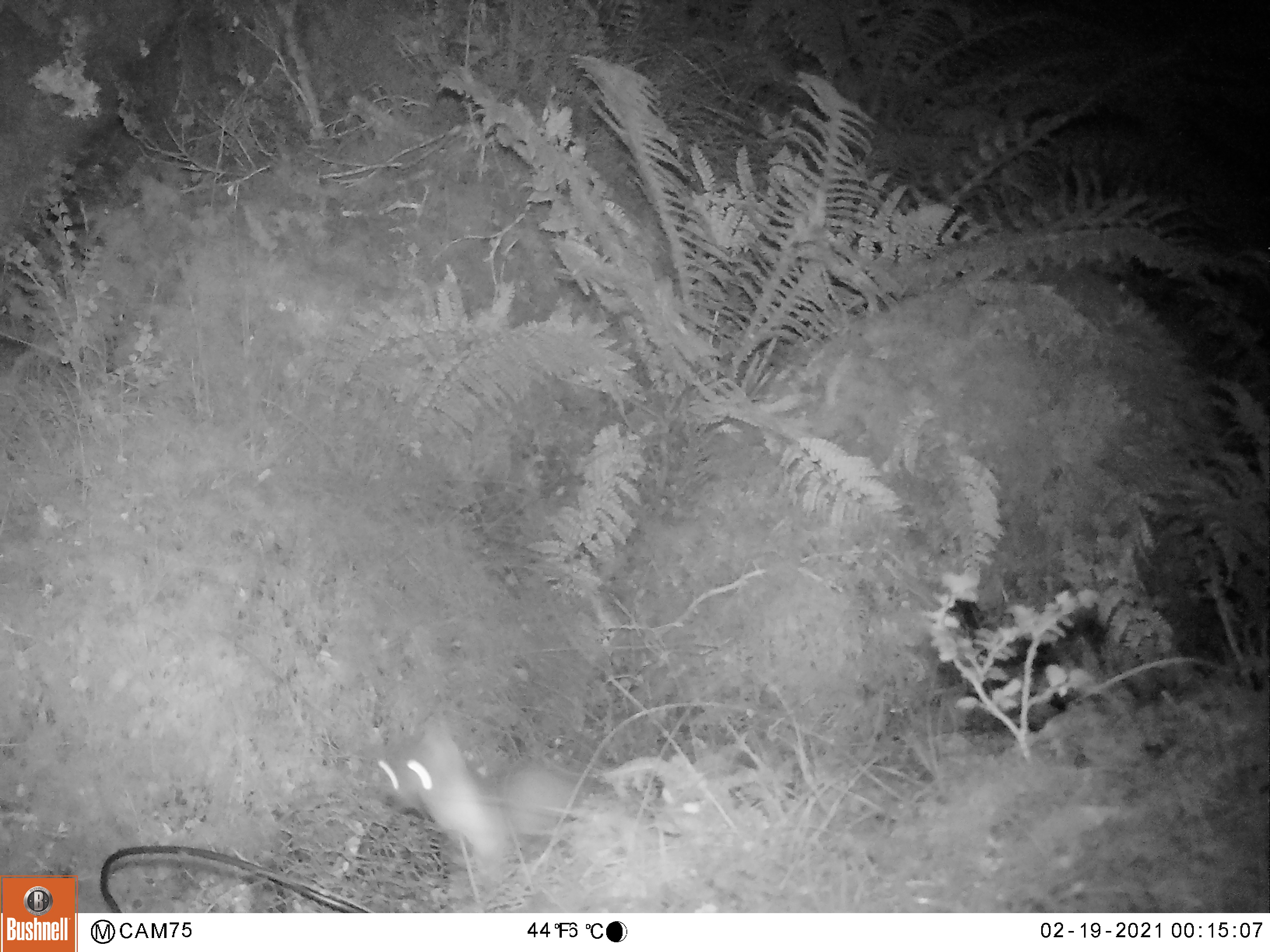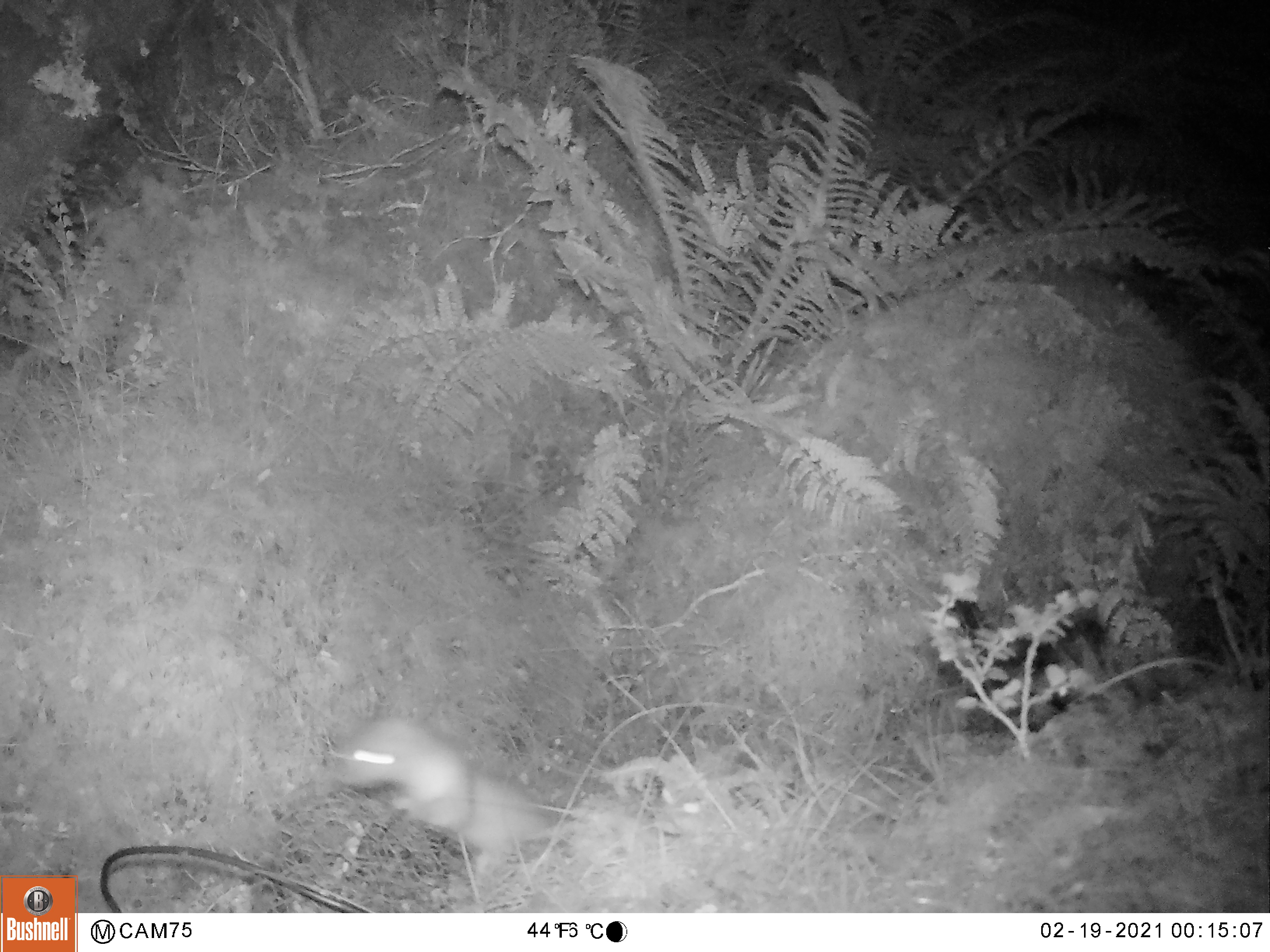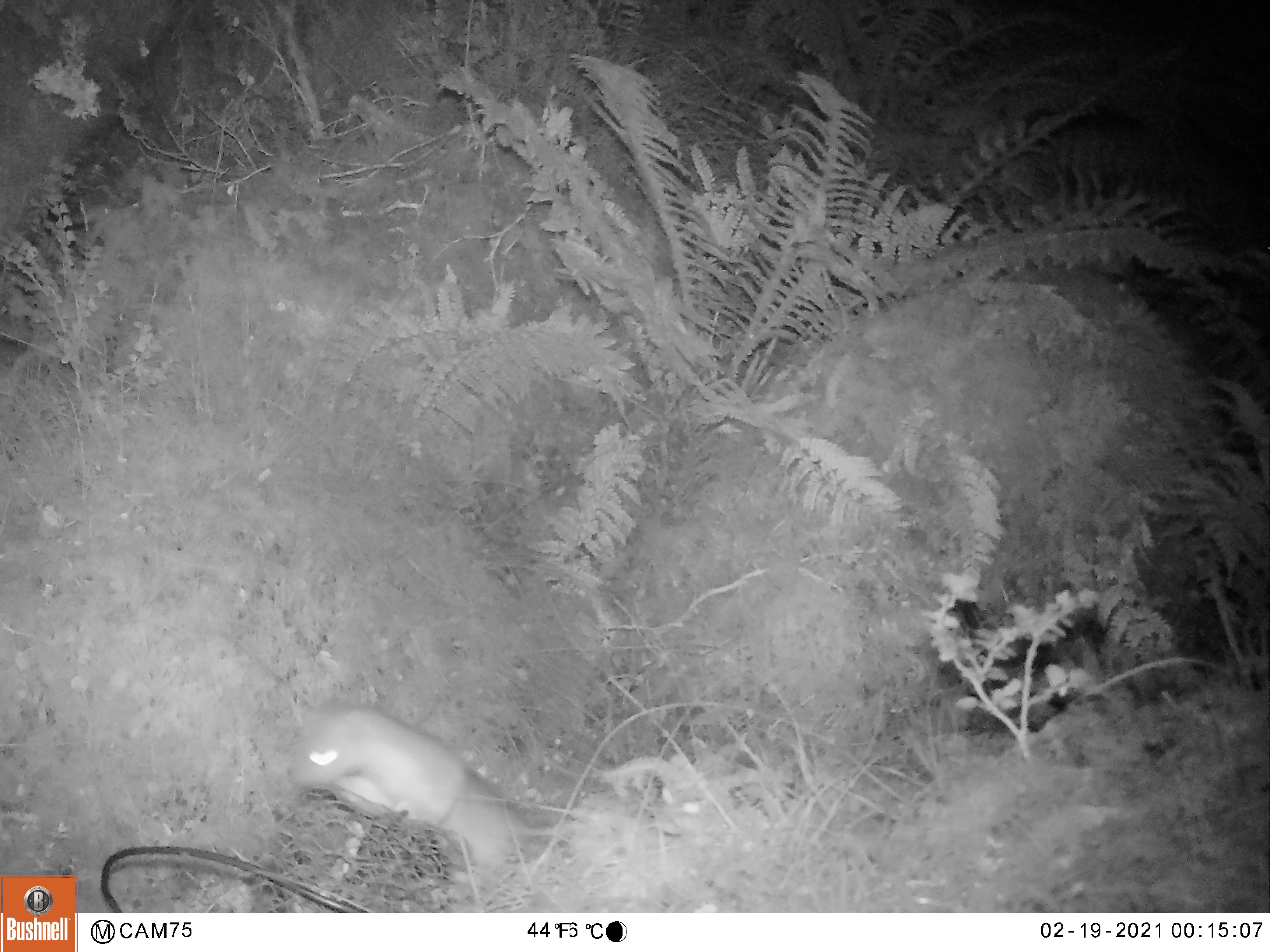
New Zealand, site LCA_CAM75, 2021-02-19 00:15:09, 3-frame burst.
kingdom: Animalia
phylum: Chordata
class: Mammalia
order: Carnivora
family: Mustelidae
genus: Mustela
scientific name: Mustela erminea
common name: stoat